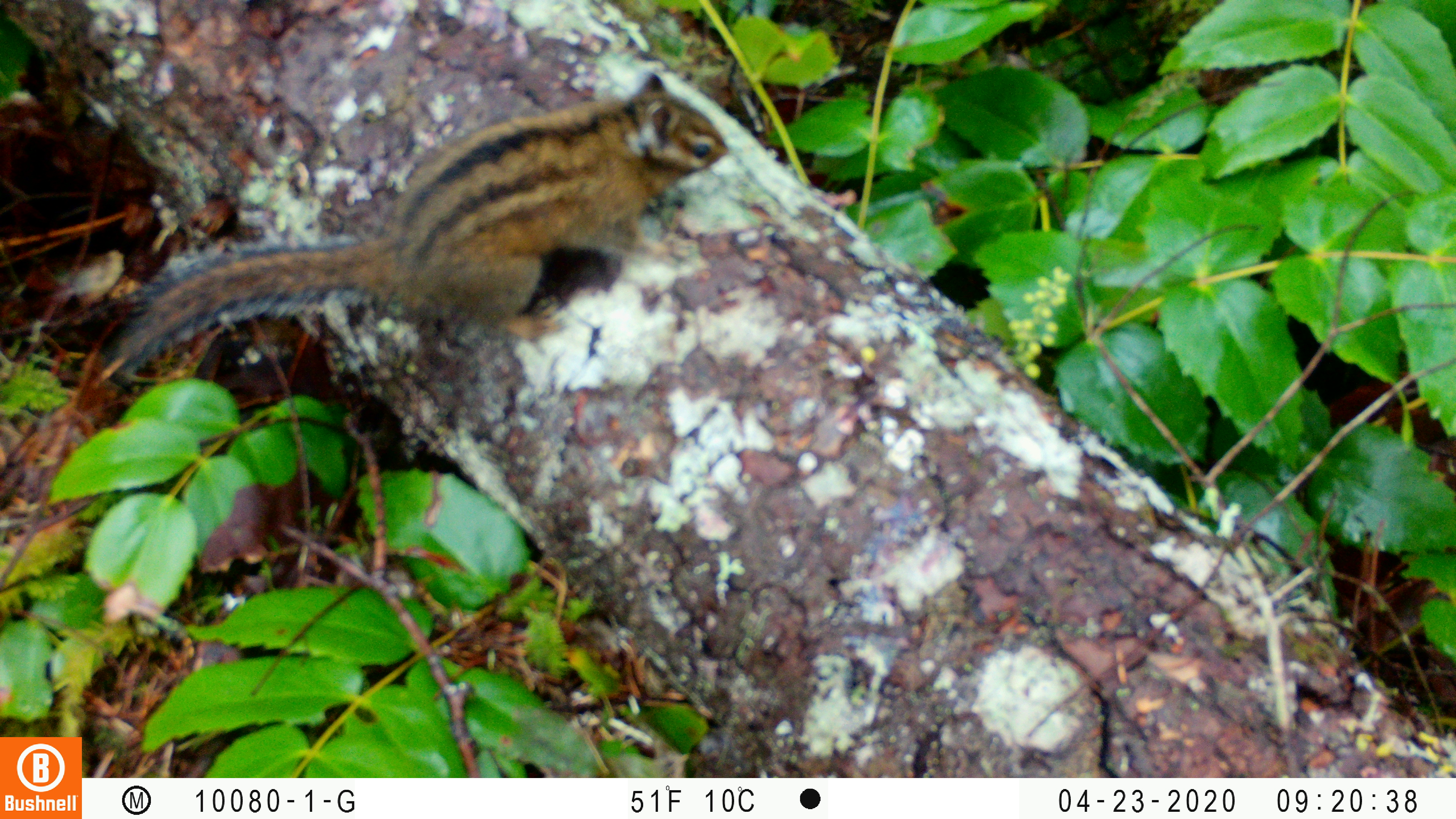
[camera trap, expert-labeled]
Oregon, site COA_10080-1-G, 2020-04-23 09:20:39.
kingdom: Animalia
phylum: Chordata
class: Mammalia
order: Rodentia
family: Sciuridae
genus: Neotamias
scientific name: Neotamias townsendii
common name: townsend's chipmunk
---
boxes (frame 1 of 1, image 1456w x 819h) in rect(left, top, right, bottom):
townsend's chipmunk: rect(107, 55, 734, 385)